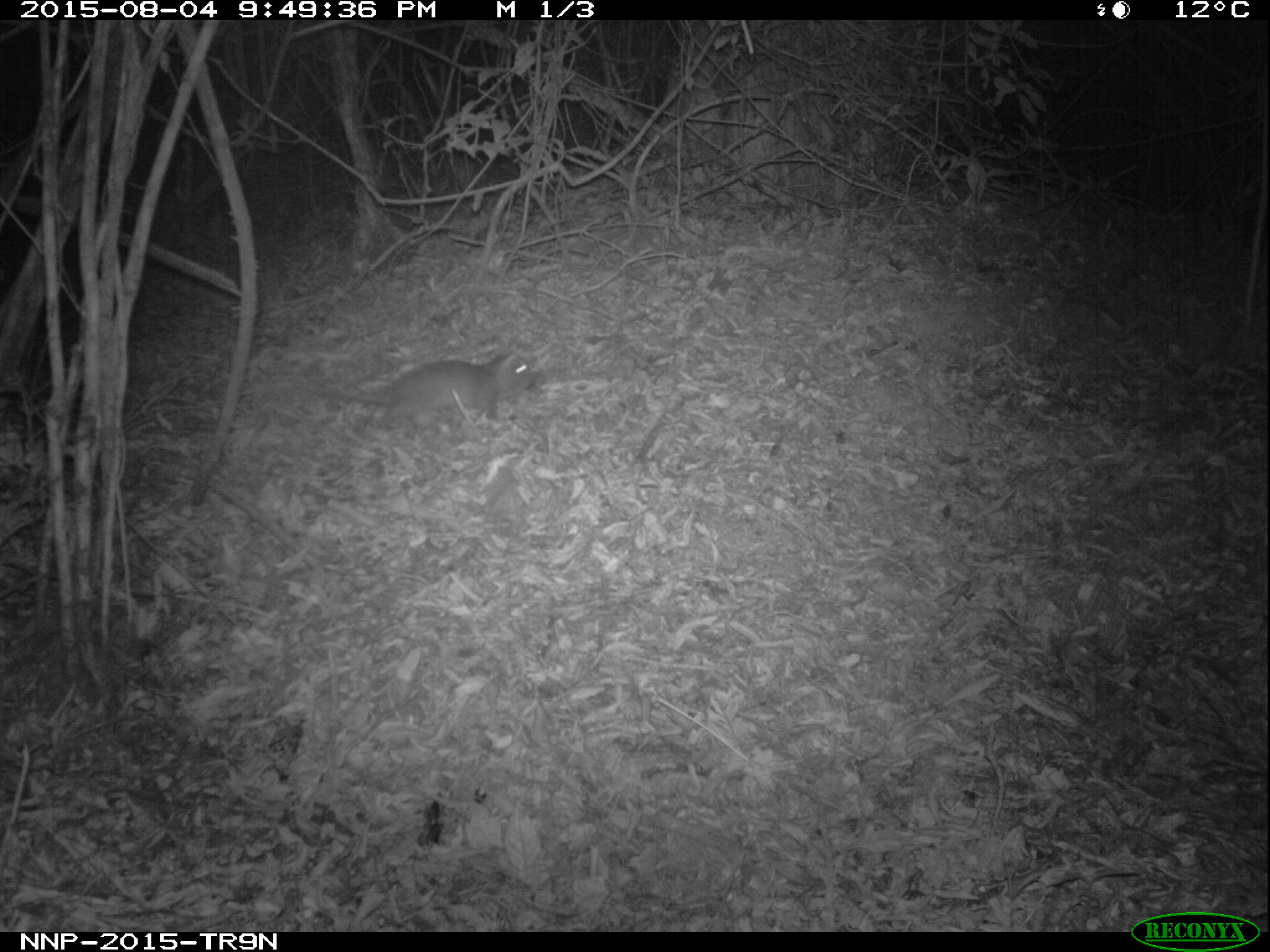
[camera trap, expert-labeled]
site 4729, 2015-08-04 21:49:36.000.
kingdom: Animalia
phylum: Chordata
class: Mammalia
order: Rodentia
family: Nesomyidae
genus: Cricetomys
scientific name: Cricetomys gambianus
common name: african giant pouched rat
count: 1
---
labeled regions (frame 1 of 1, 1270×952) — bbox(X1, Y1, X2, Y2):
cricetomys gambianus: bbox(320, 349, 536, 435)